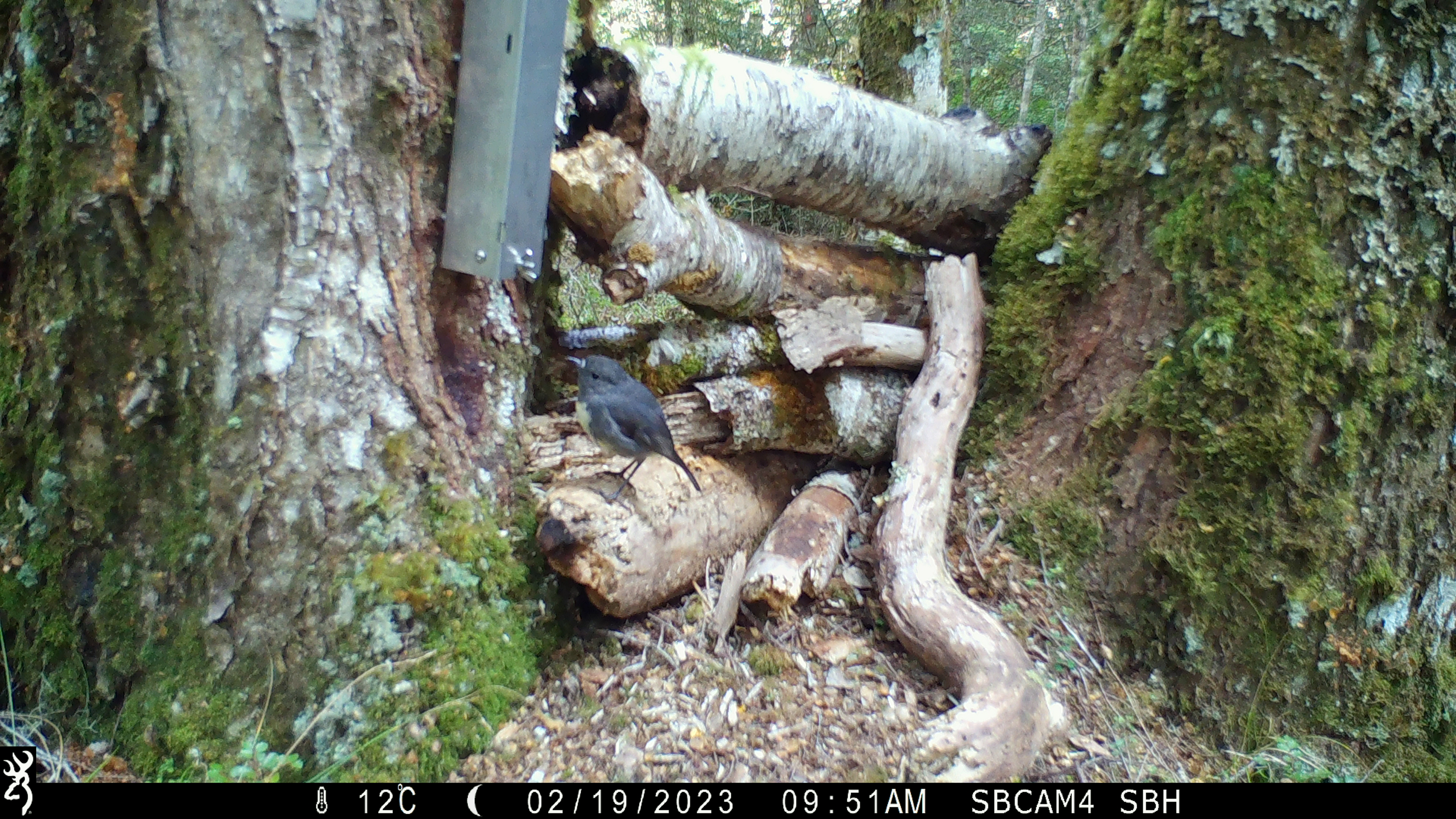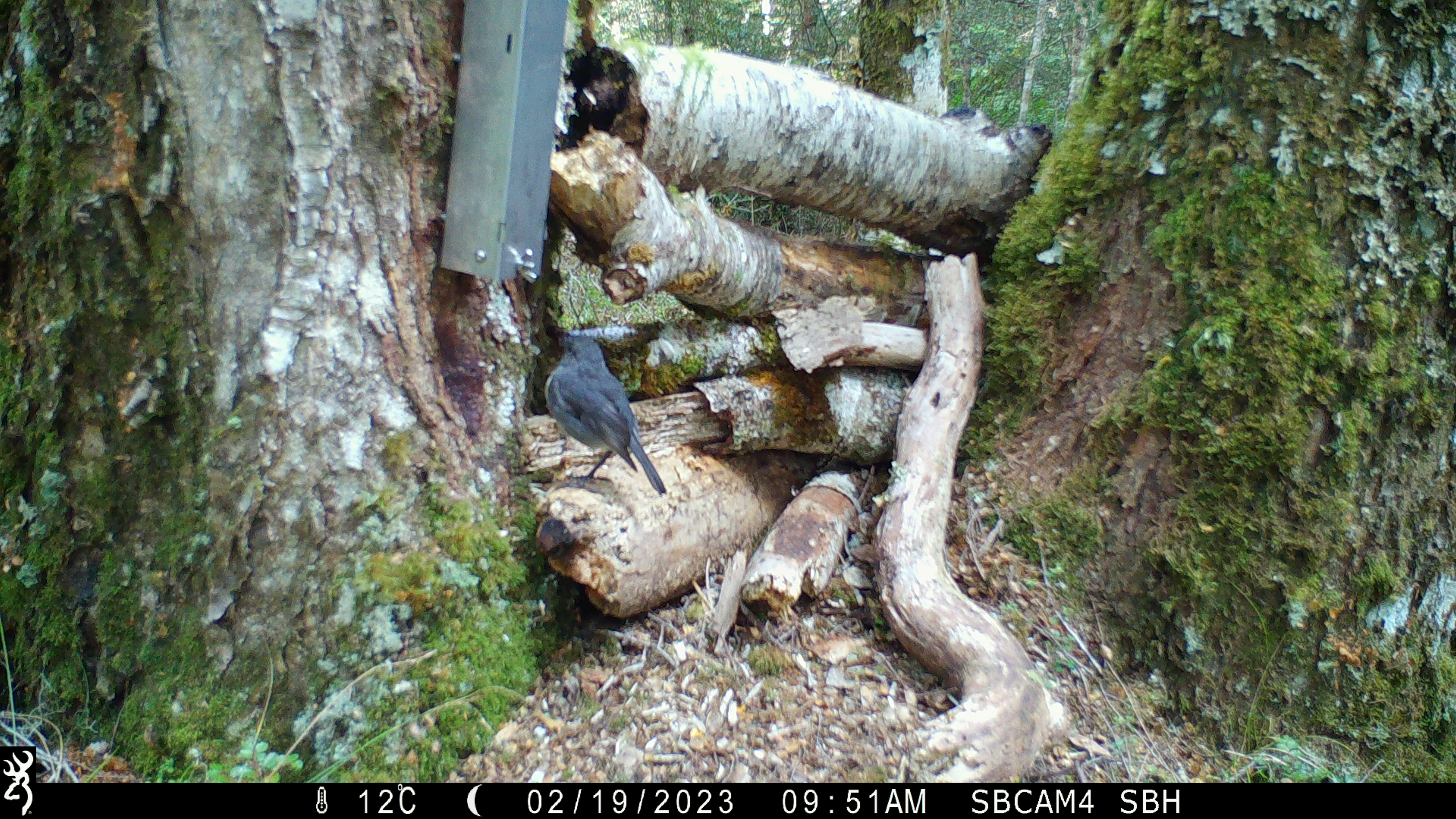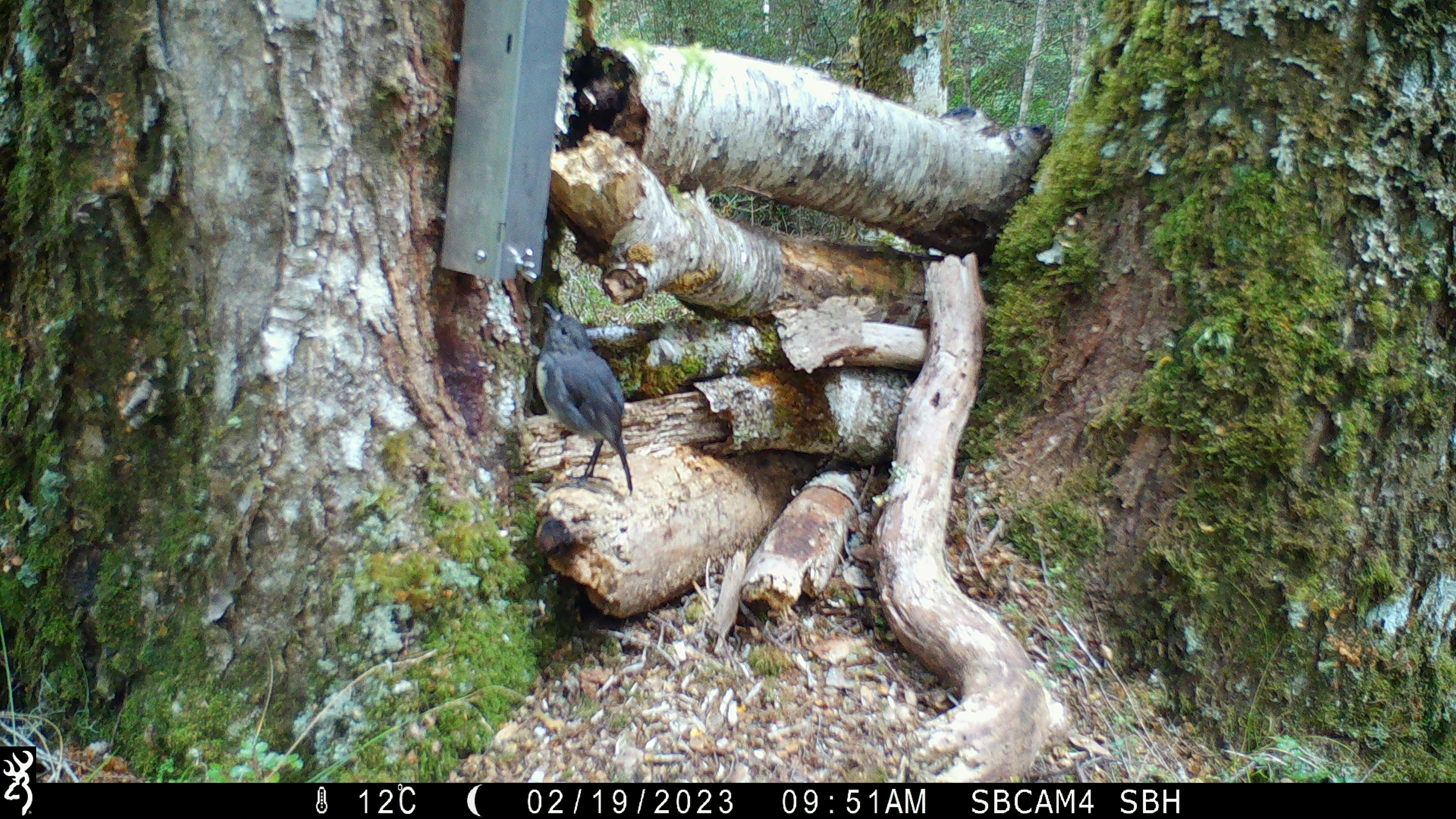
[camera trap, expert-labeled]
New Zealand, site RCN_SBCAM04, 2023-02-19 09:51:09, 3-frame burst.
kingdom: Animalia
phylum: Chordata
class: Aves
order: Passeriformes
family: Petroicidae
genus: Petroica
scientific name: Petroica australis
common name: new zealand robin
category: robin